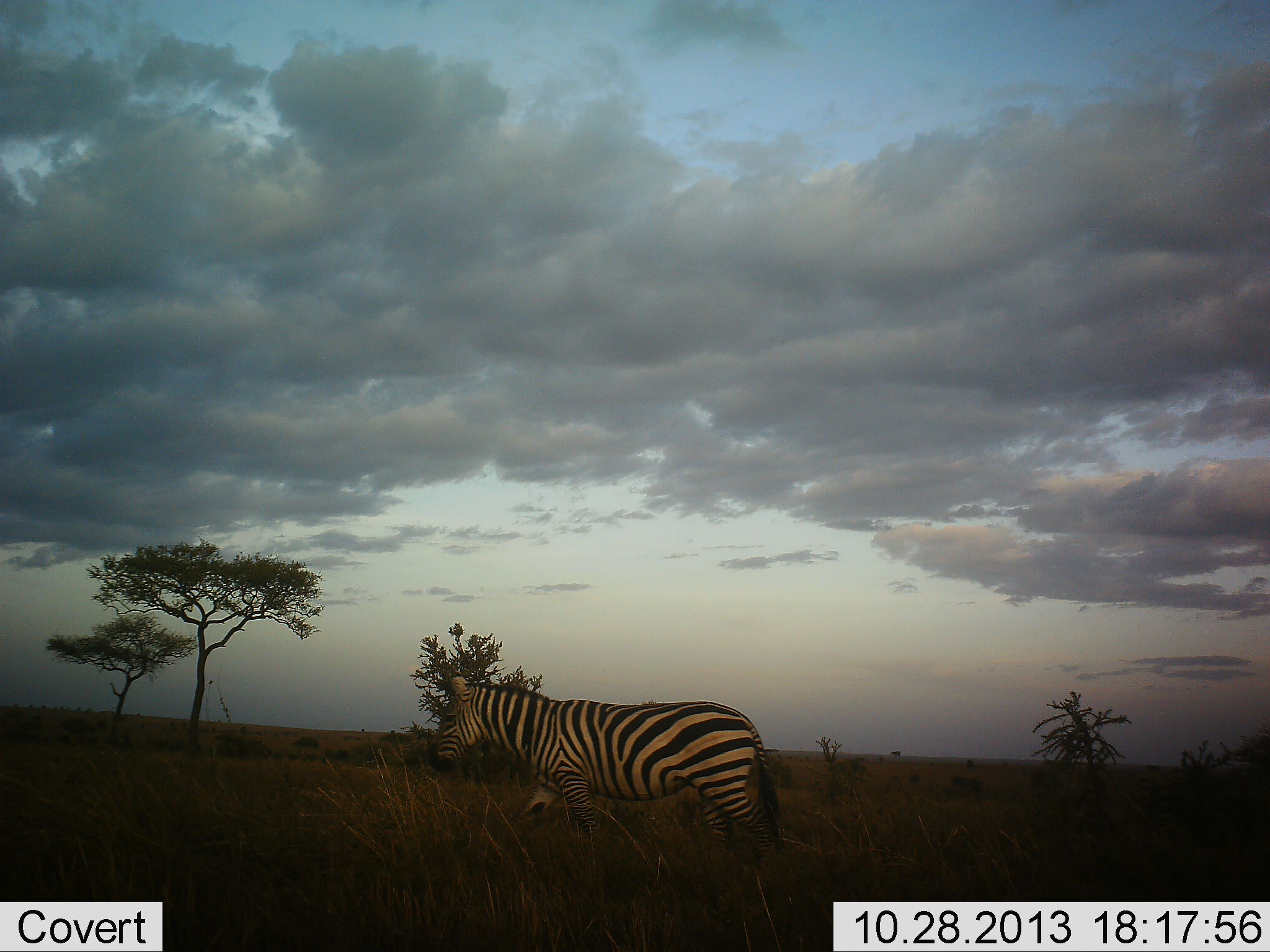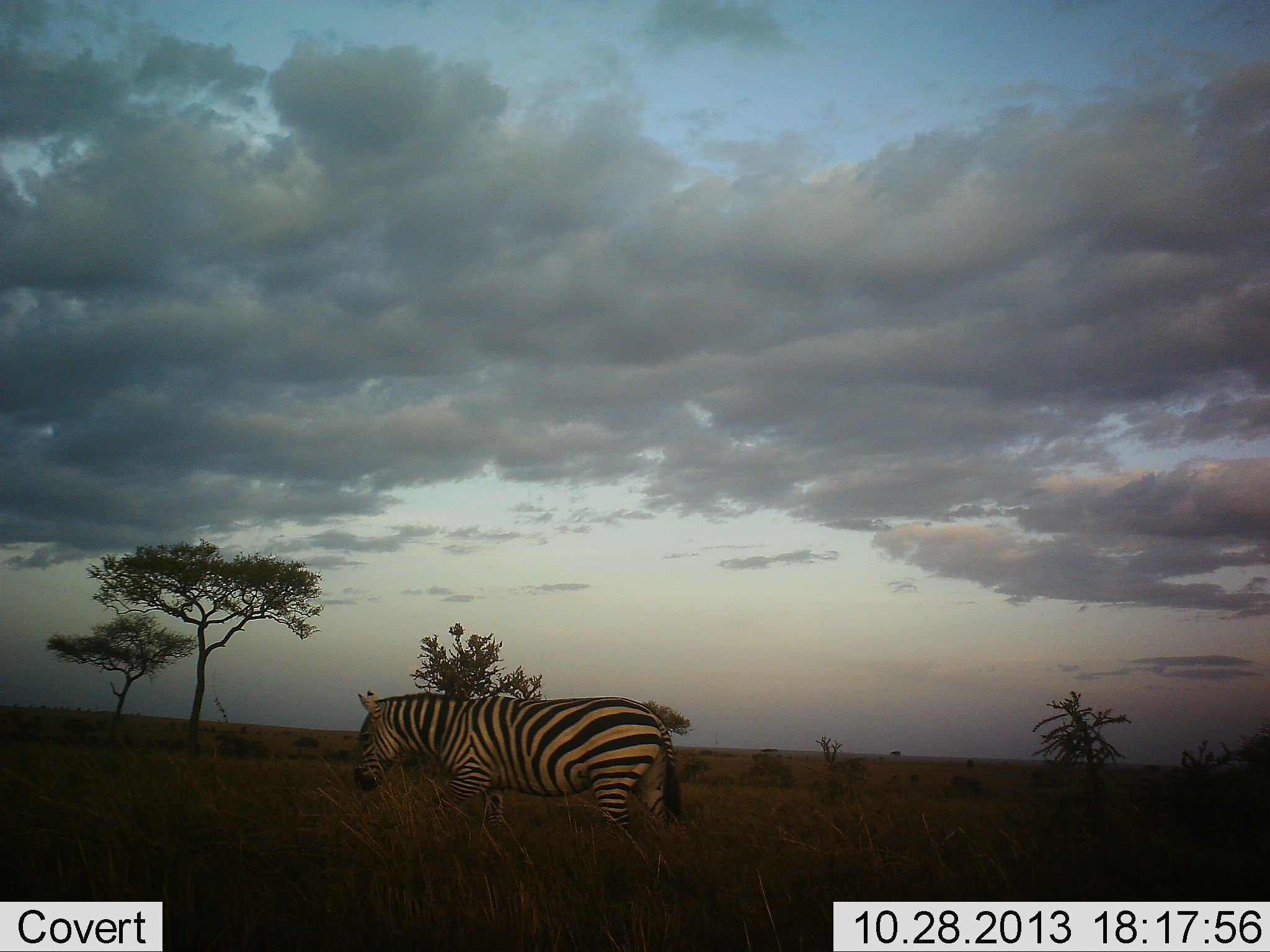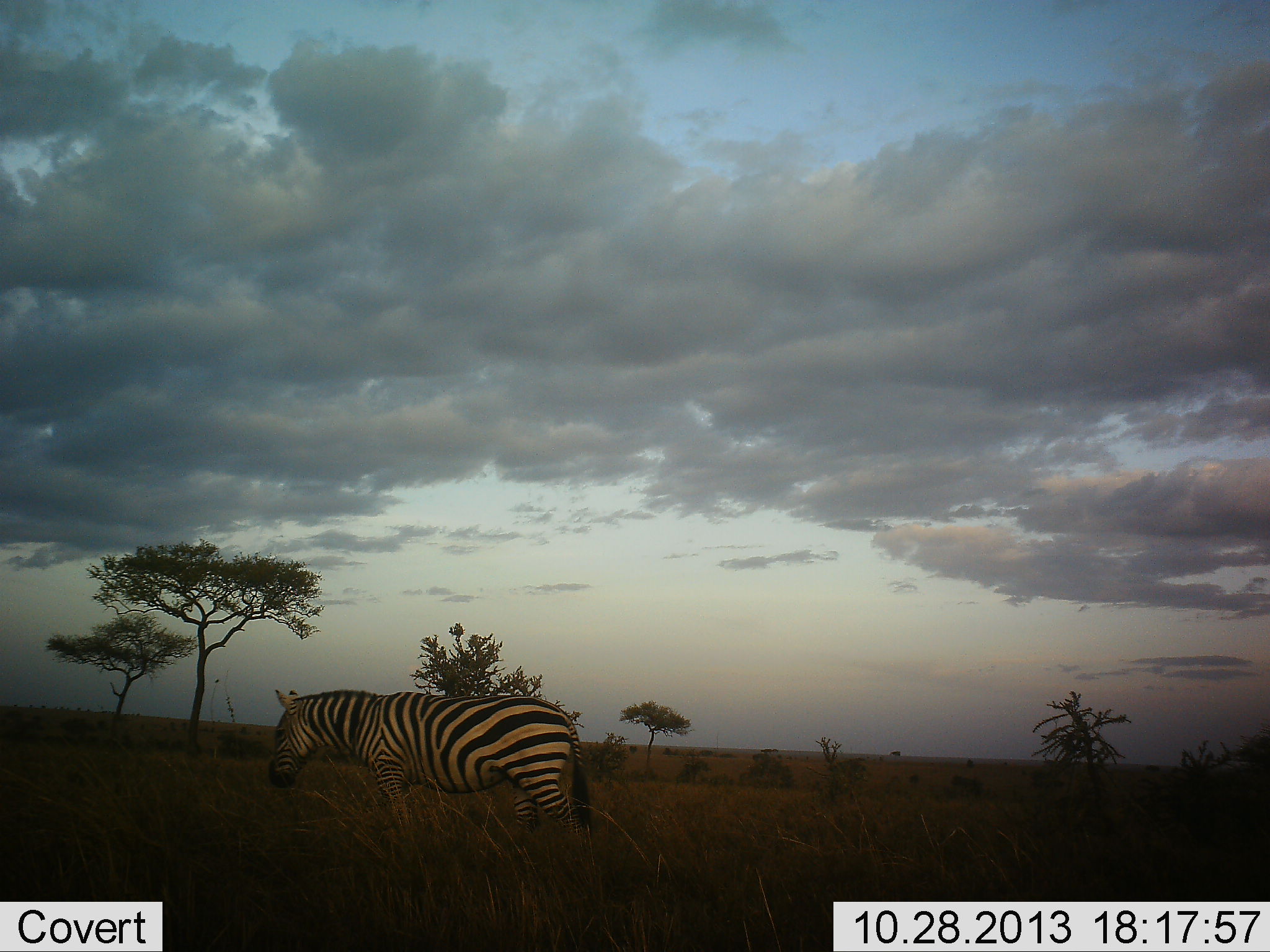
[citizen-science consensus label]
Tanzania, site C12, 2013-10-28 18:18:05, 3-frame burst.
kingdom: Animalia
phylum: Chordata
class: Mammalia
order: Perissodactyla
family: Equidae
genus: Equus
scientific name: Equus quagga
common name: plains zebra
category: zebra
Zebra (plains zebra) (Equus quagga), count 1. Behavior (volunteer vote fractions): standing 4%, resting 0%, moving 92%, interacting 0%. Young present (vote fraction): 0%. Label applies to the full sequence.